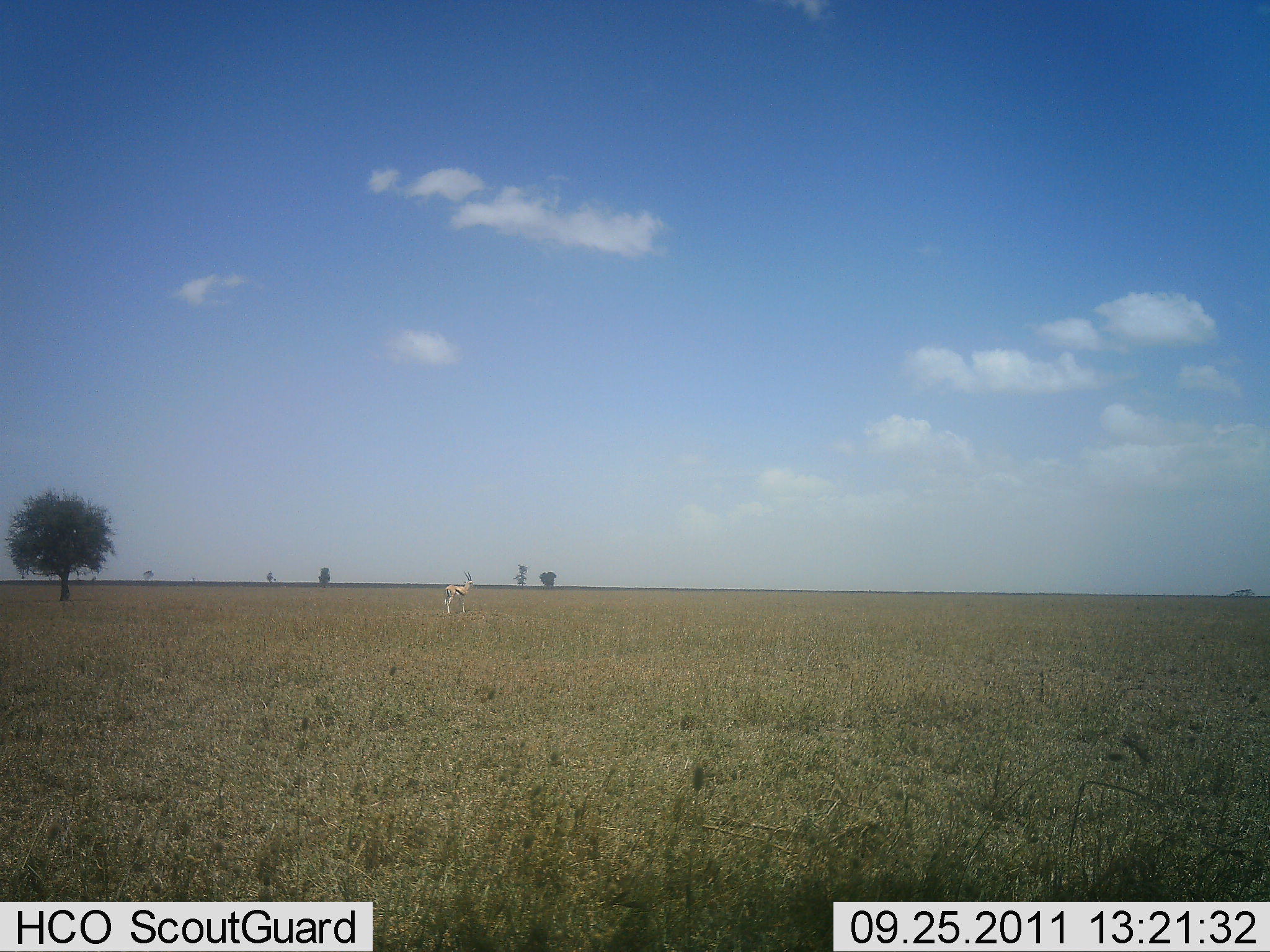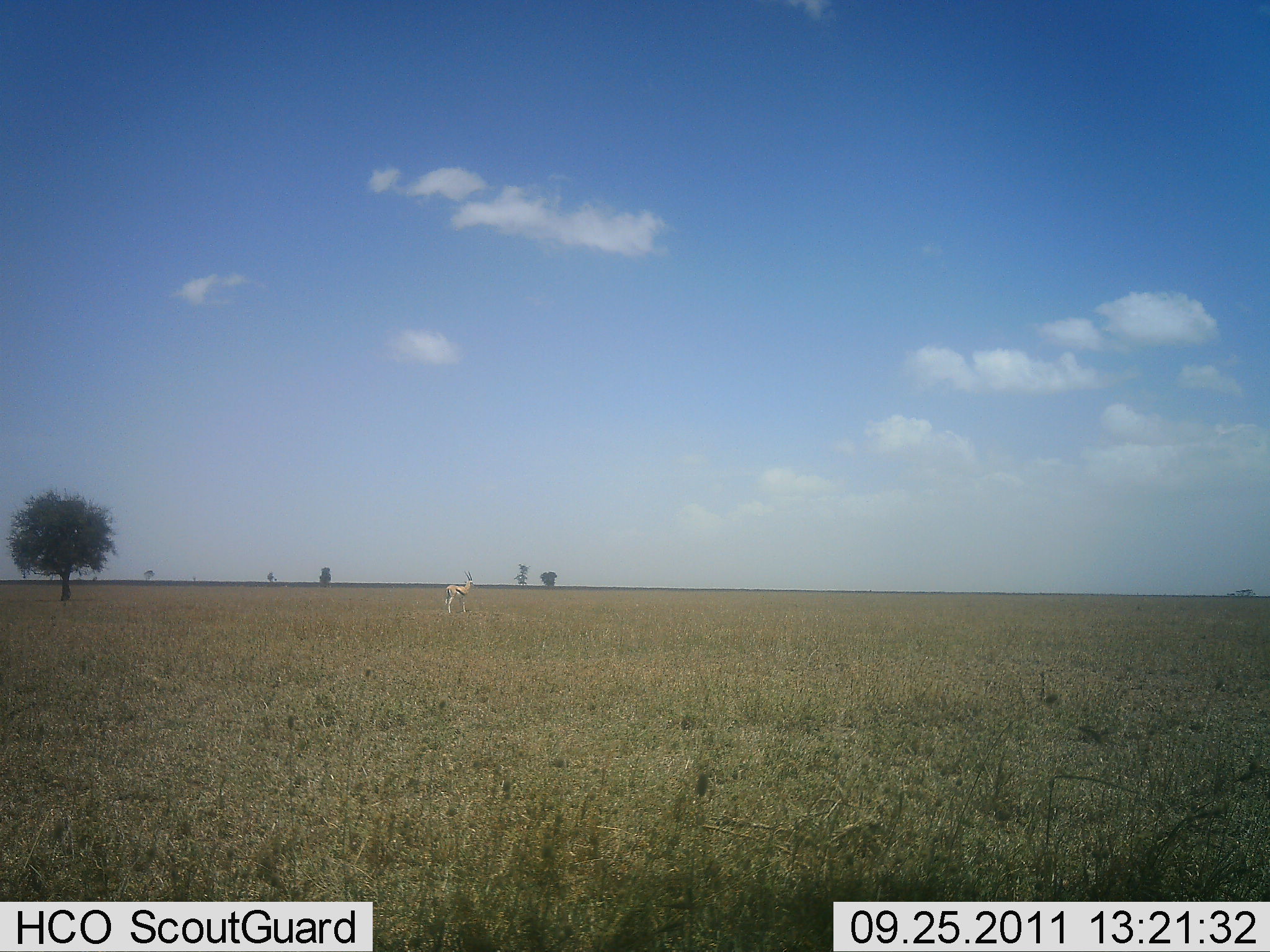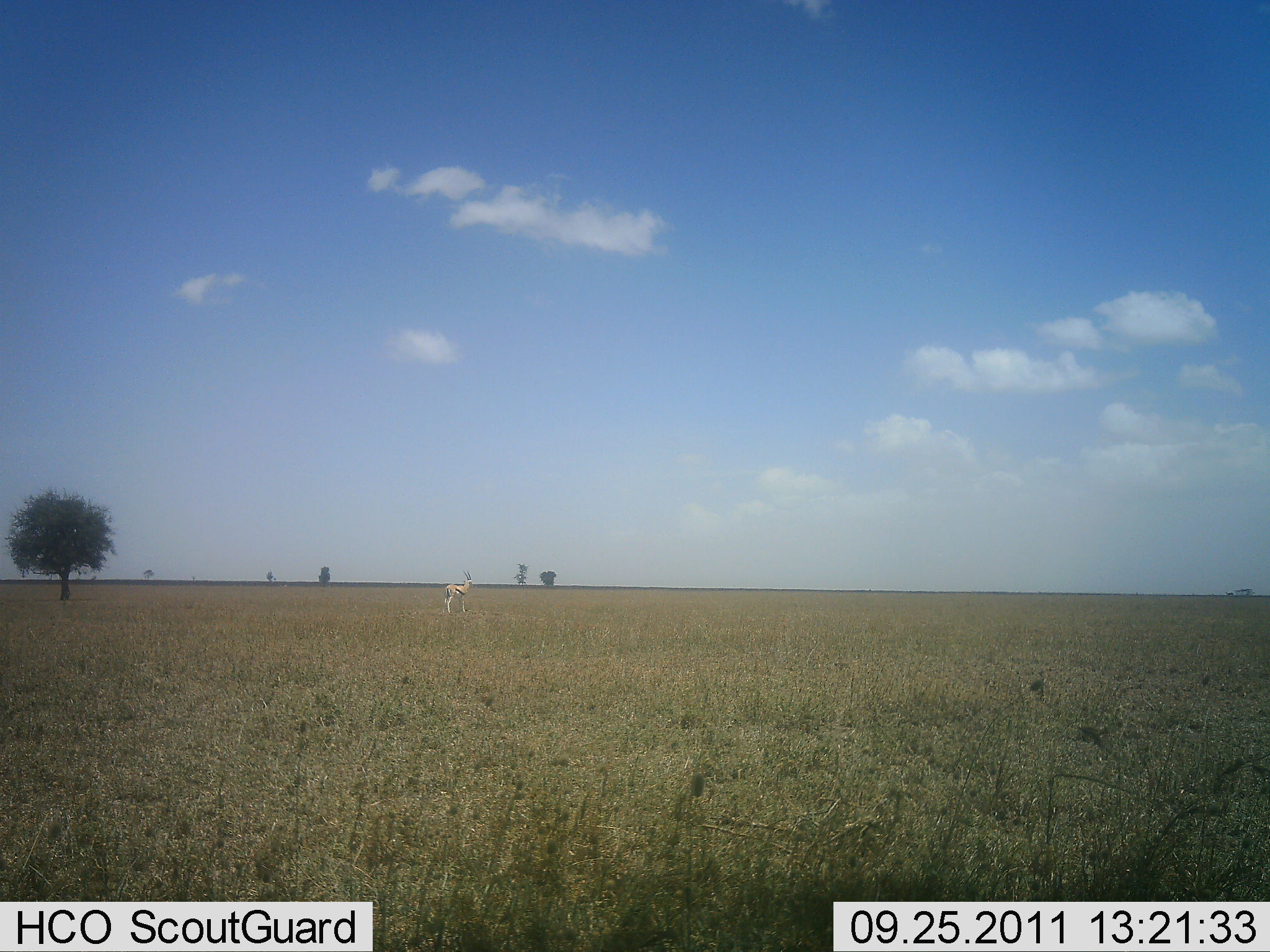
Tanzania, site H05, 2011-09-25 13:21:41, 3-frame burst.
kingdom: Animalia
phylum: Chordata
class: Mammalia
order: Artiodactyla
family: Bovidae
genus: Eudorcas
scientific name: Eudorcas thomsonii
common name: thomson's gazelle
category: gazellethomsons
Gazellethomsons (thomson's gazelle) (Eudorcas thomsonii), count 1. Behavior (volunteer vote fractions): standing 100%, resting 0%, moving 0%, interacting 0%. Young present (vote fraction): 0%. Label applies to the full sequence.